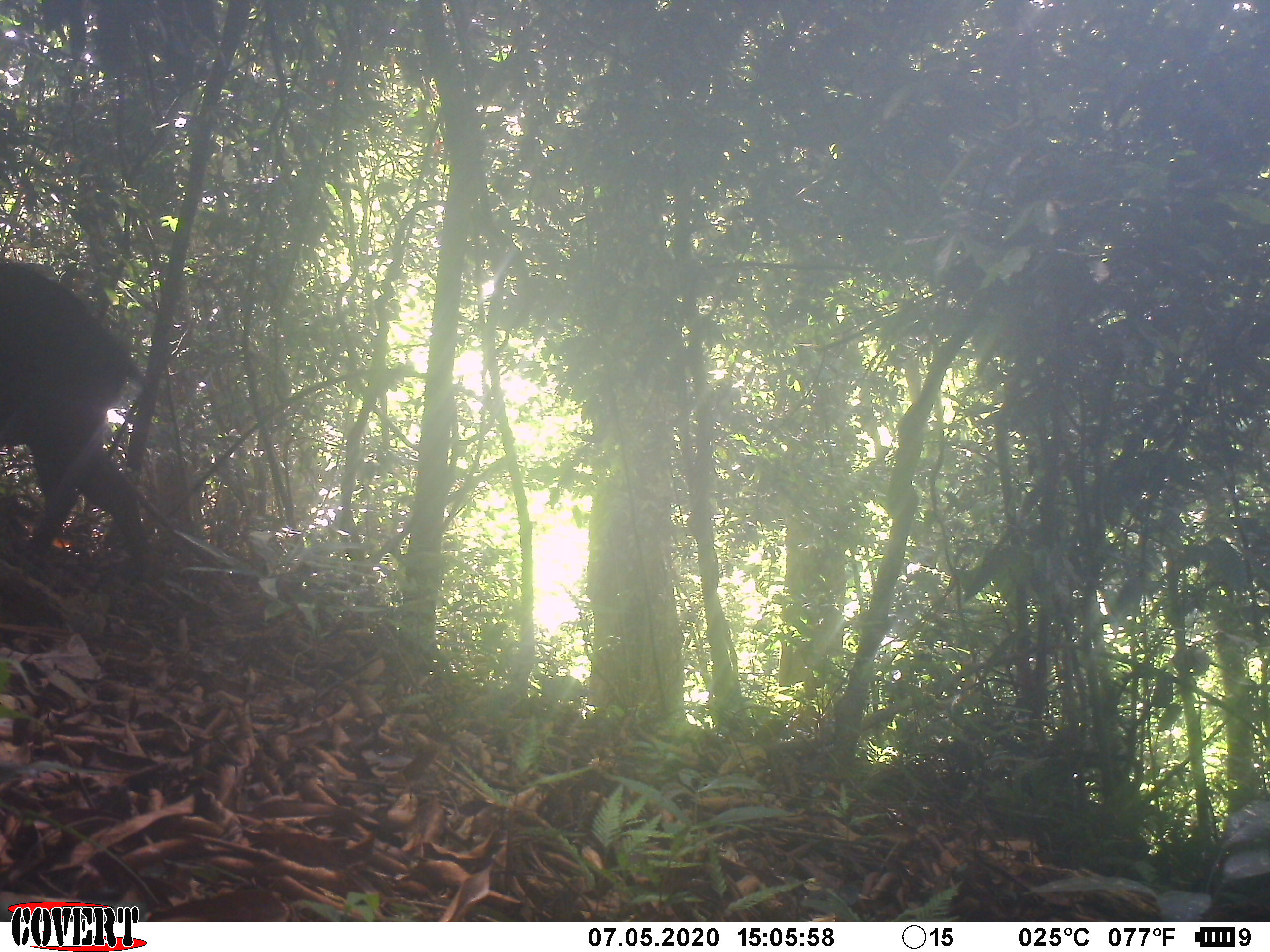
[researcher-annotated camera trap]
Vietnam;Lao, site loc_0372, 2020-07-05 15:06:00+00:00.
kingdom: Animalia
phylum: Chordata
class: Mammalia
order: Artiodactyla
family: Suidae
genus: Sus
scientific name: Sus scrofa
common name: eurasian wild pig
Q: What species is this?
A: Eurasian wild pig (Sus scrofa).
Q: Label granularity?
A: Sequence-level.